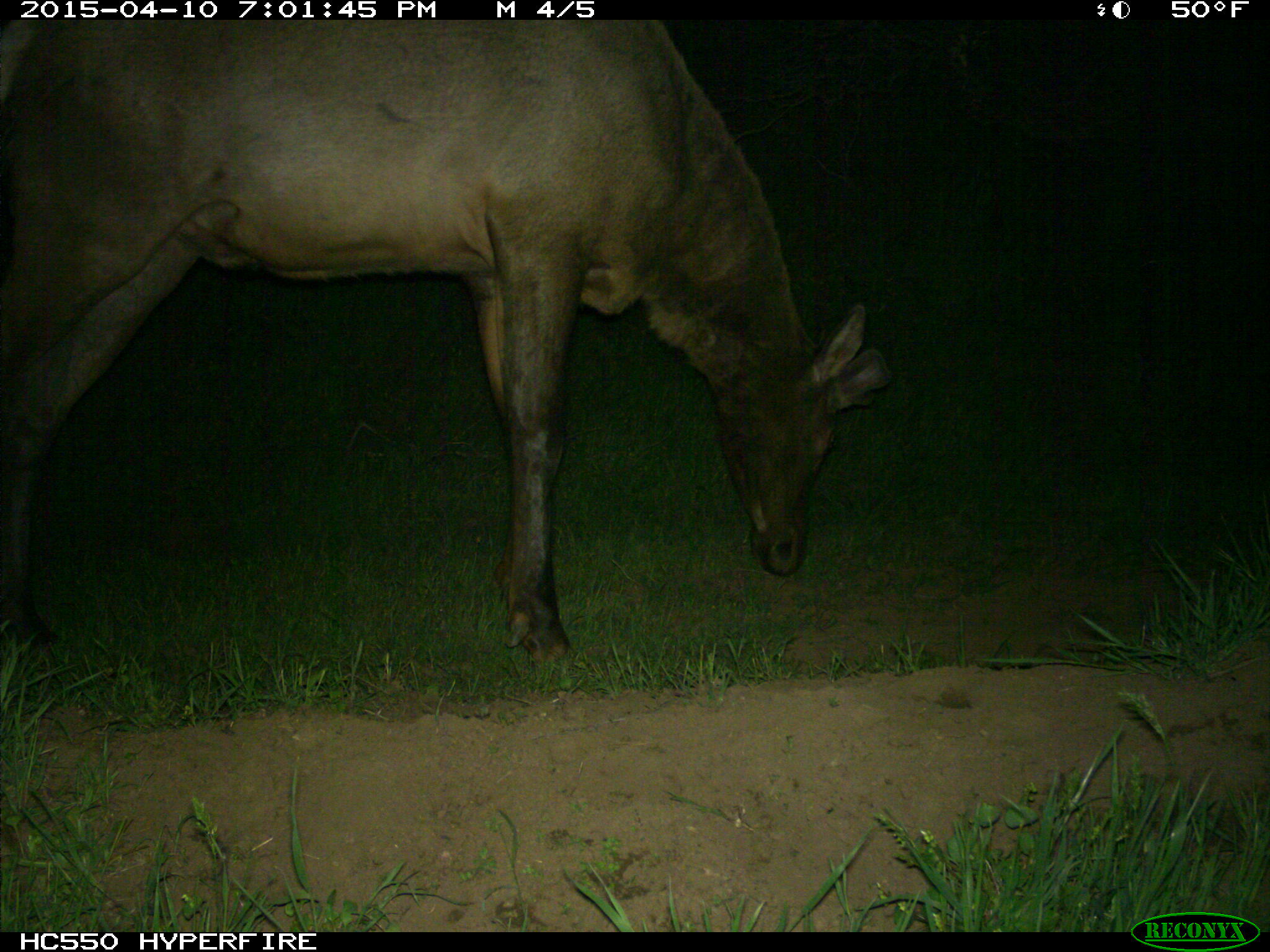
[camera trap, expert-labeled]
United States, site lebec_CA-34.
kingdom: Animalia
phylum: Chordata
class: Mammalia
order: Artiodactyla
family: Cervidae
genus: Cervus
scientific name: Cervus canadensis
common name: elk